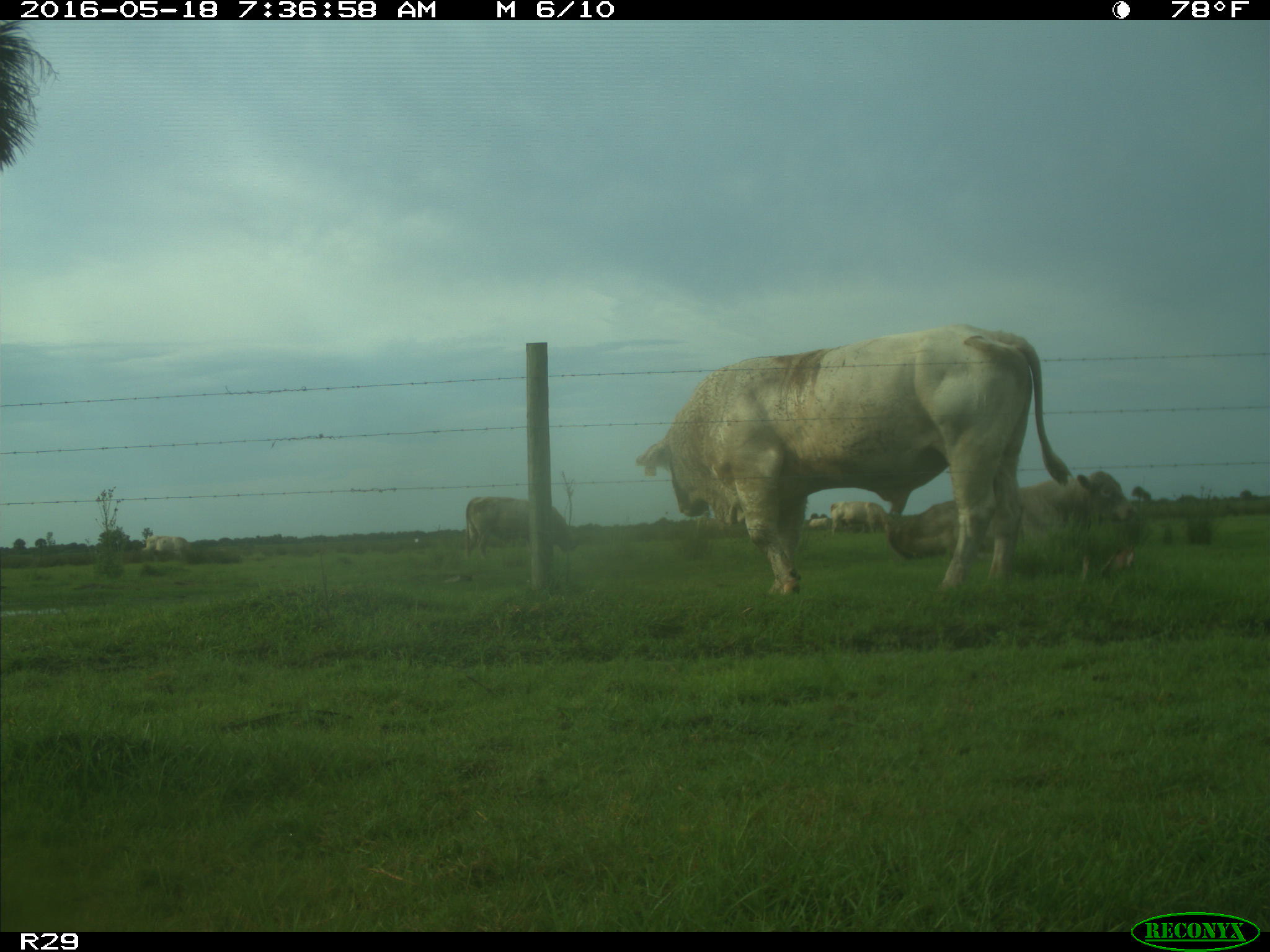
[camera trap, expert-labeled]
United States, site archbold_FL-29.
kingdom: Animalia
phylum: Chordata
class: Mammalia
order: Artiodactyla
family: Bovidae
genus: Bos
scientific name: Bos taurus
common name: domestic cow